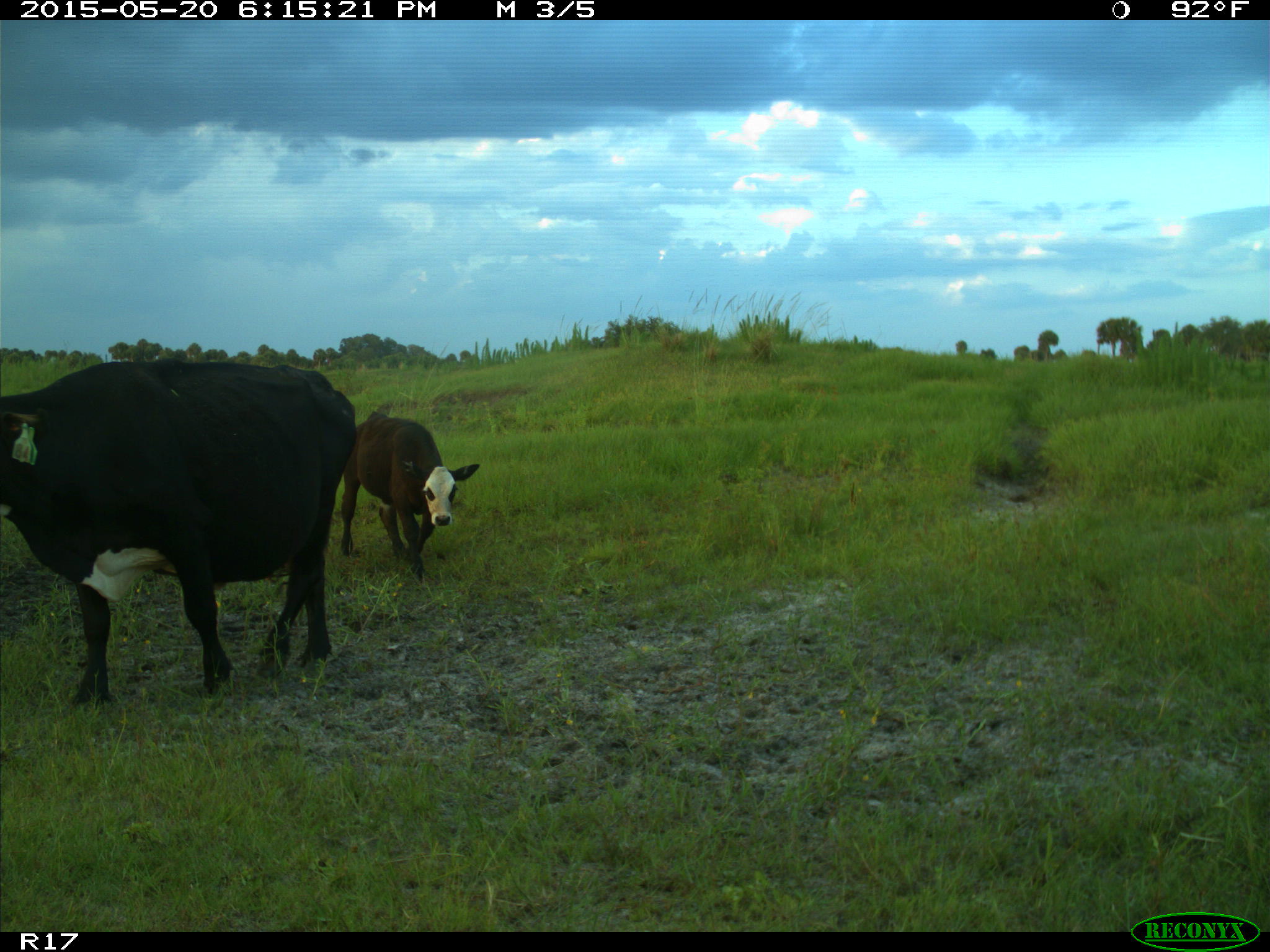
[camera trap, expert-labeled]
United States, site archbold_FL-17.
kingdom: Animalia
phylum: Chordata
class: Mammalia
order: Artiodactyla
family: Bovidae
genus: Bos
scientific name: Bos taurus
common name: domestic cow